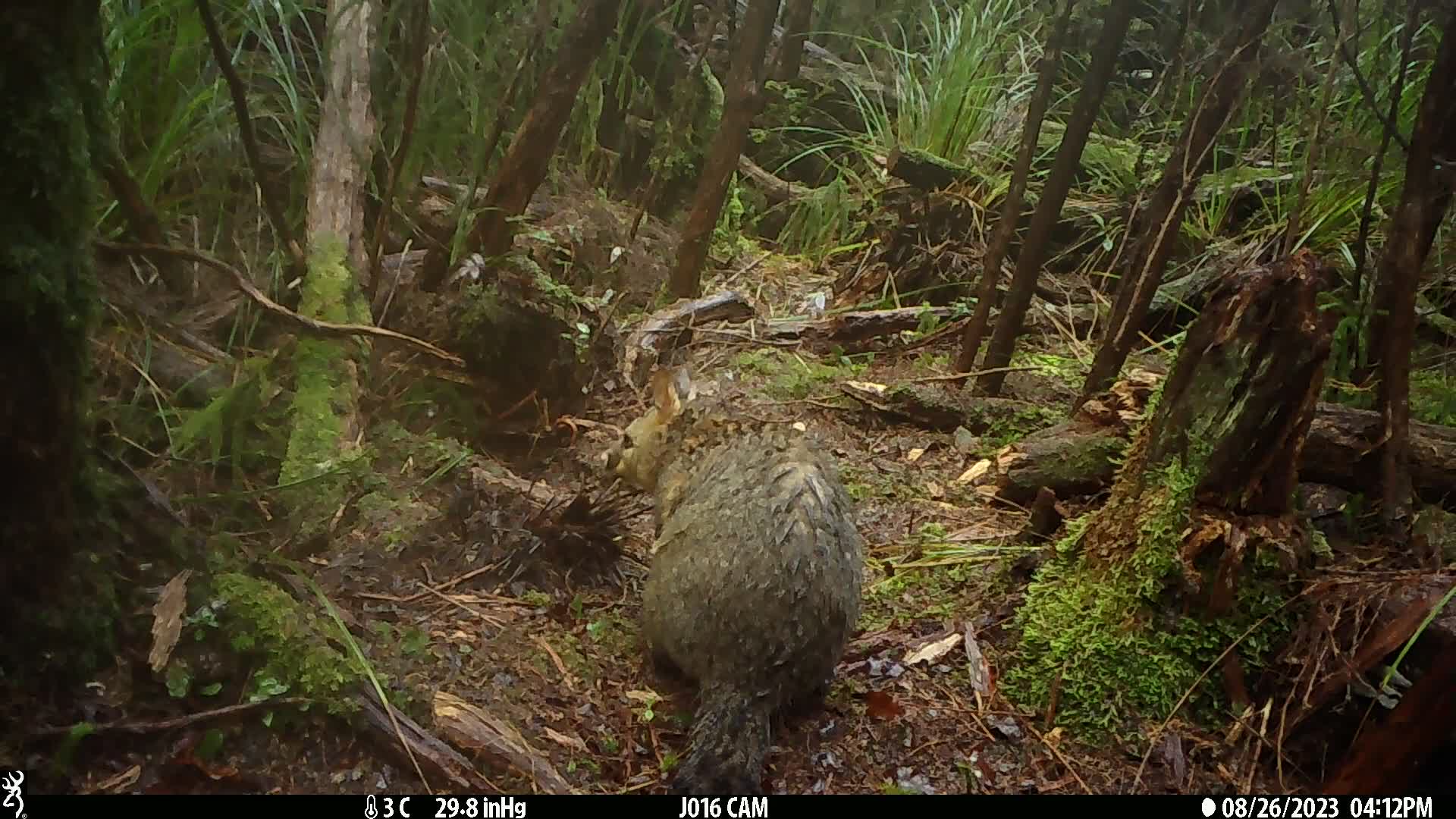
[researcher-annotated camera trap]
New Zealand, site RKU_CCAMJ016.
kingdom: Animalia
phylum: Chordata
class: Mammalia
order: Diprotodontia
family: Phalangeridae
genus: Trichosurus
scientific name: Trichosurus vulpecula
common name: common brushtail possum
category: possum